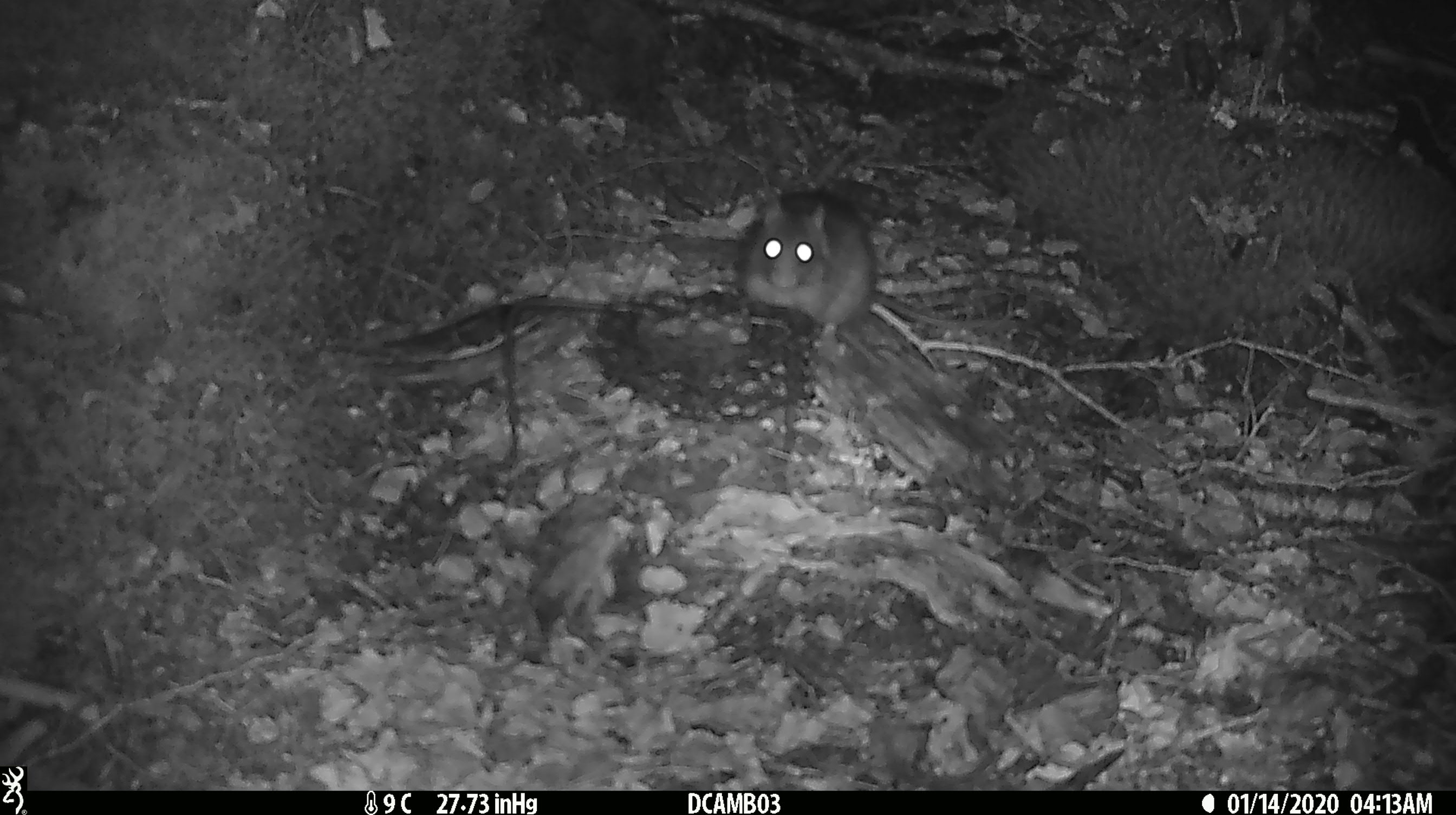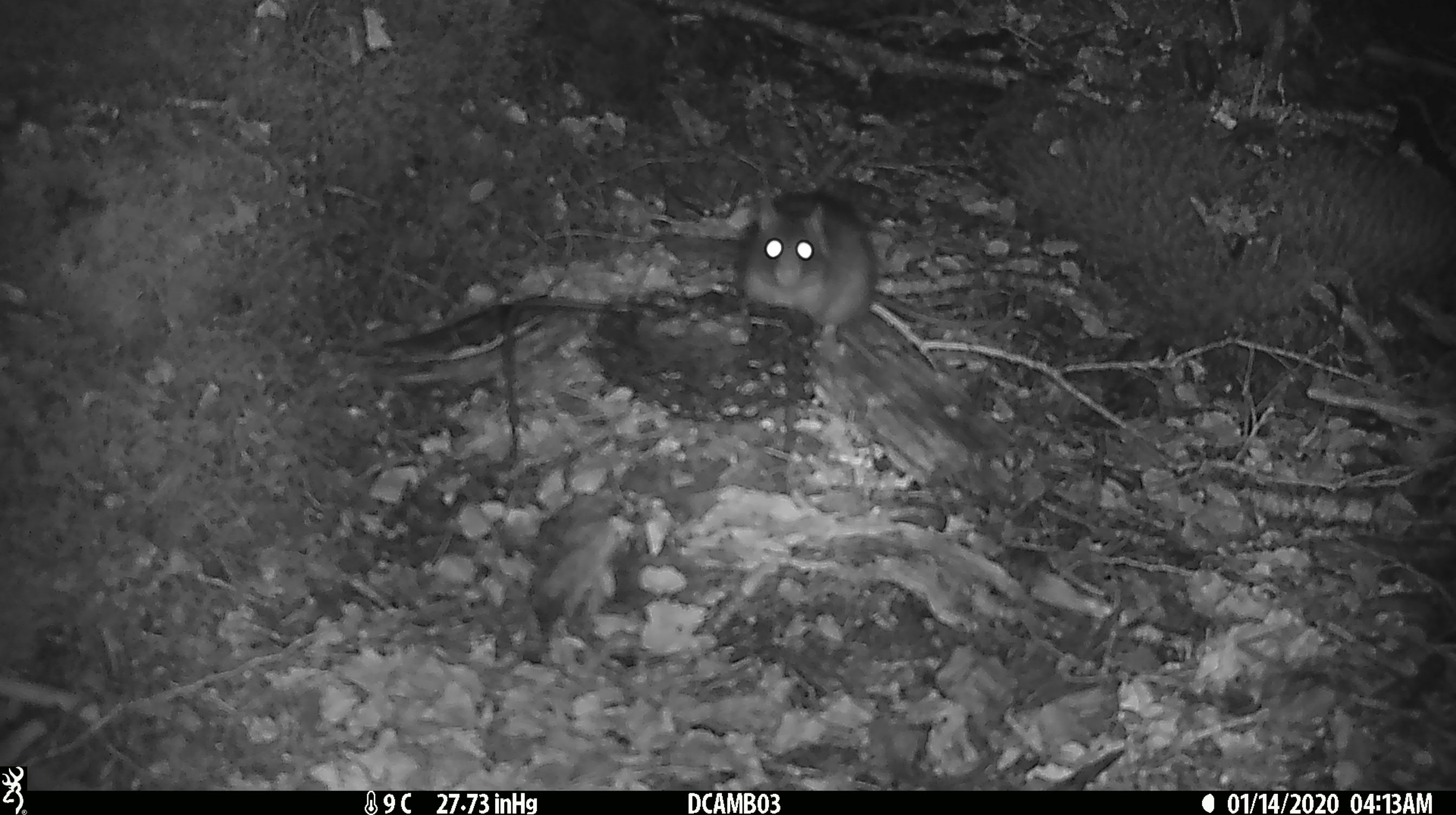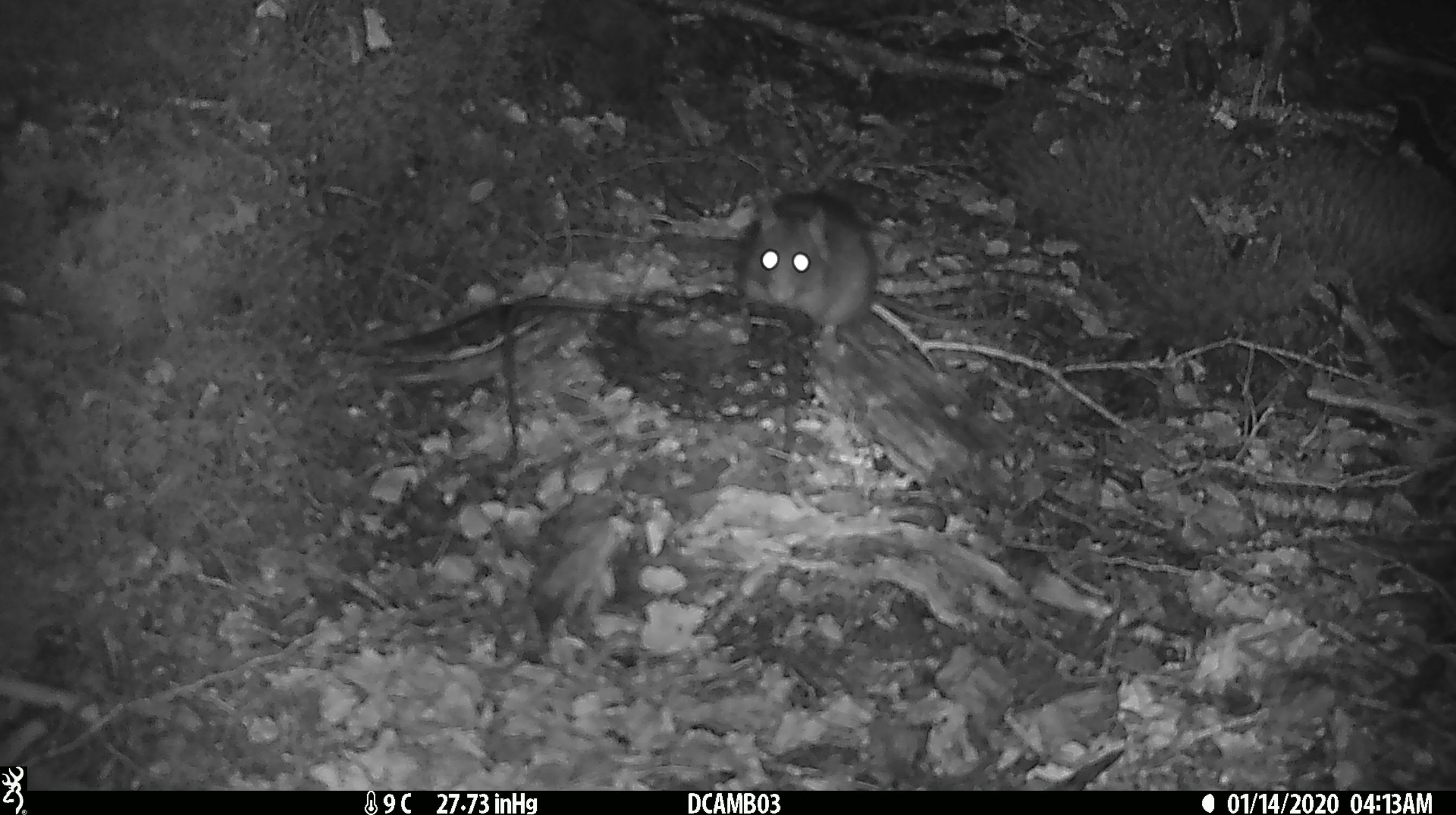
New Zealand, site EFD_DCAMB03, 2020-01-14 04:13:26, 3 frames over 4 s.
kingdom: Animalia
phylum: Chordata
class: Mammalia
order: Rodentia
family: Muridae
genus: Rattus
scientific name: Rattus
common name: rat